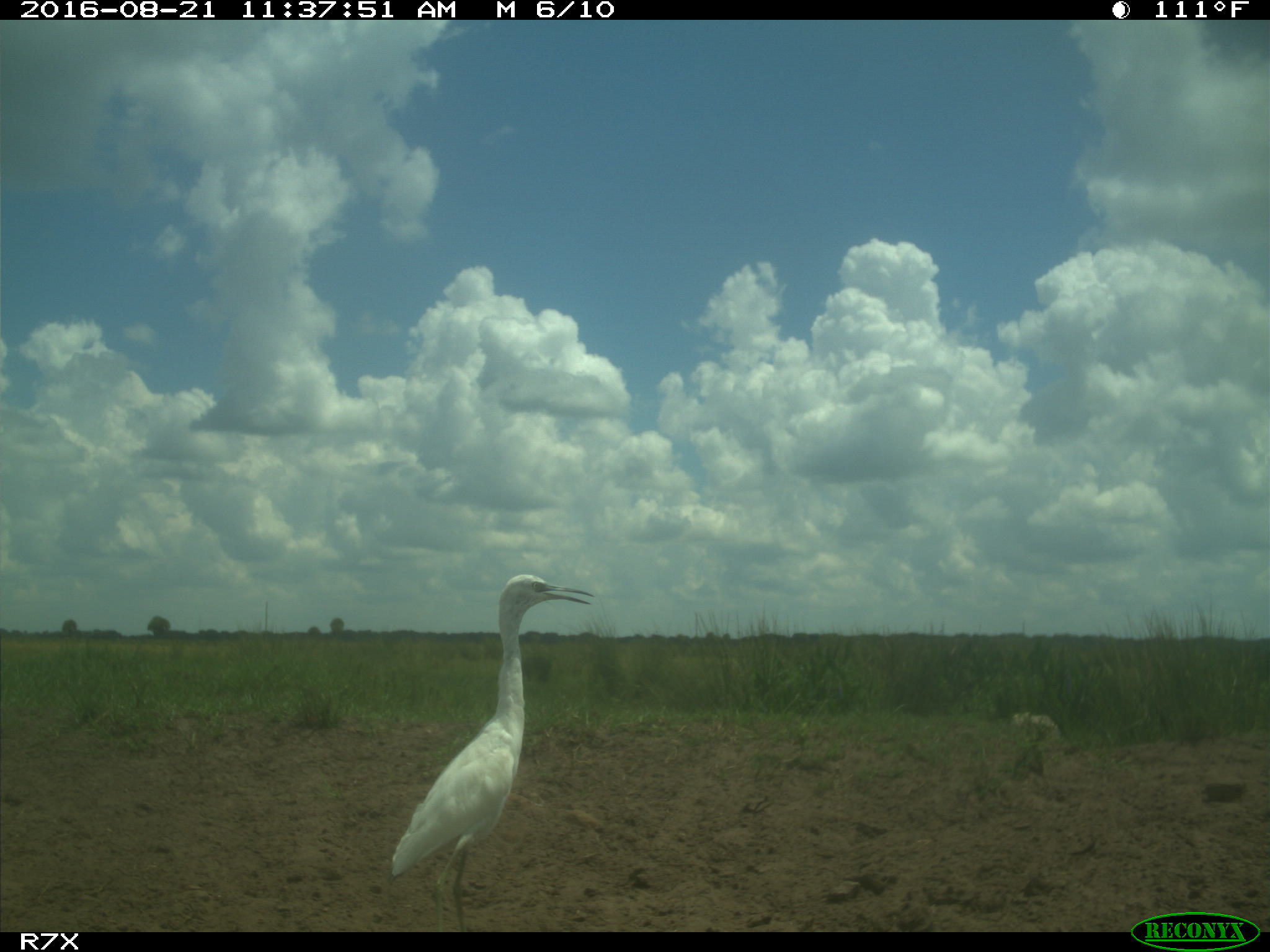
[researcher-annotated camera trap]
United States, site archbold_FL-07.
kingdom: Animalia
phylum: Chordata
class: Aves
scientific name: Aves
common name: birds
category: unidentified bird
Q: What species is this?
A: Unidentified bird (birds) (Aves).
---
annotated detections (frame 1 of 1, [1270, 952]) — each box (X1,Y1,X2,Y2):
animal: (387,573,594,933)